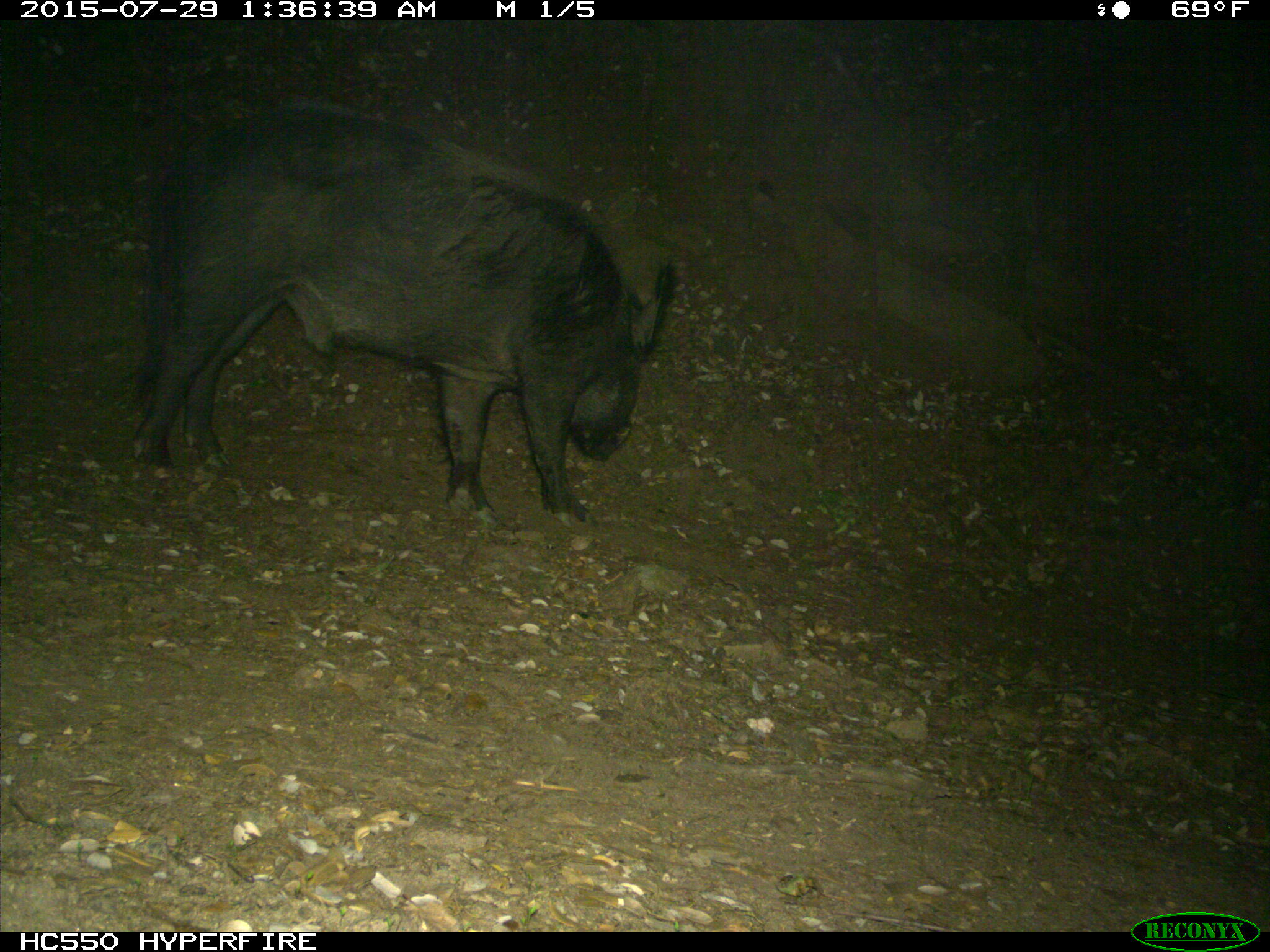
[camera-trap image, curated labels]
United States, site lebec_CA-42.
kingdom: Animalia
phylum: Chordata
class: Mammalia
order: Artiodactyla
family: Suidae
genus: Sus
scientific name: Sus scrofa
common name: wild boar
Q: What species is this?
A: Sus scrofa (wild boar).